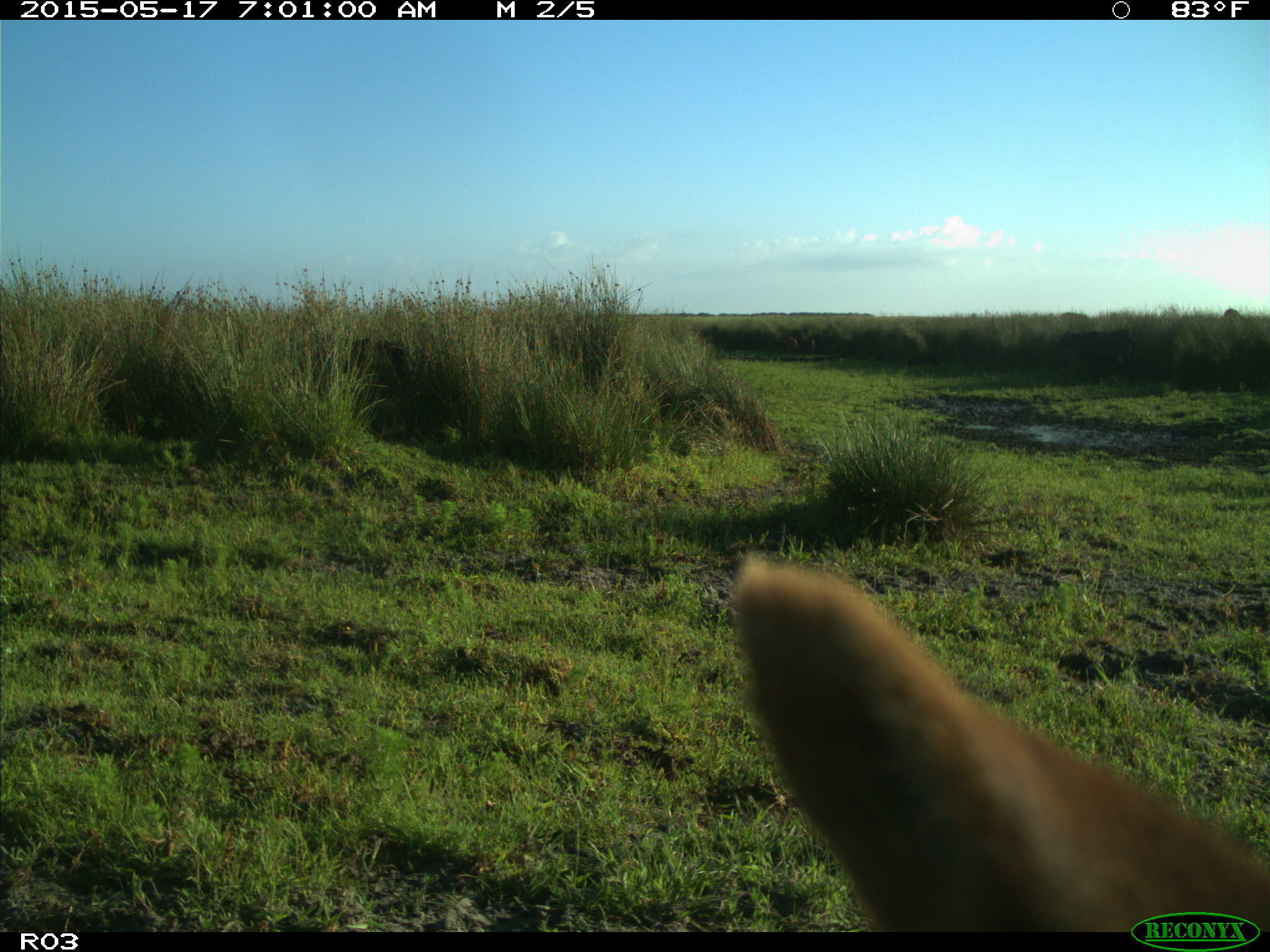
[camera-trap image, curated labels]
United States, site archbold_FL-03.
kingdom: Animalia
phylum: Chordata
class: Mammalia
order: Artiodactyla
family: Bovidae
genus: Bos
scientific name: Bos taurus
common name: domestic cow